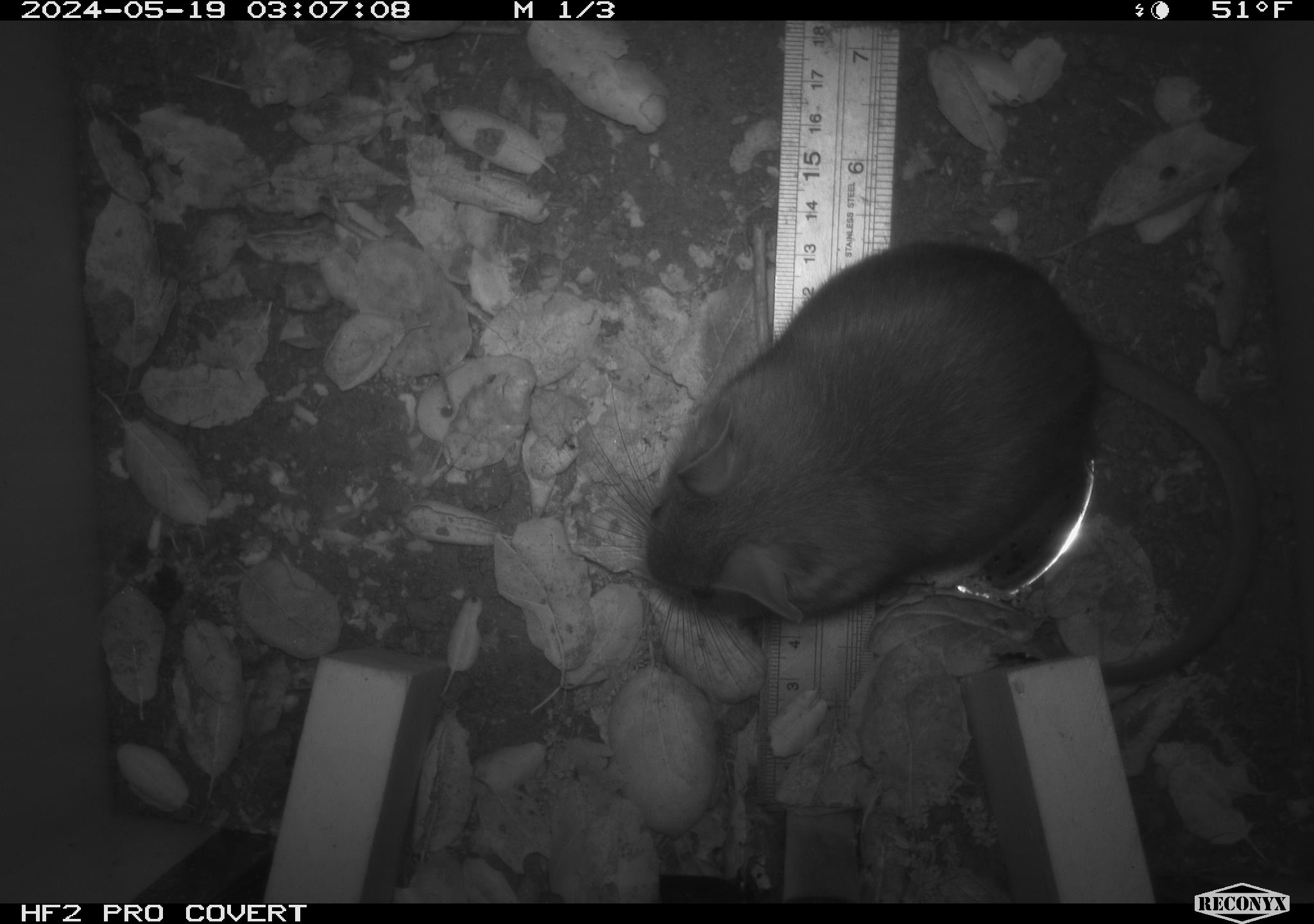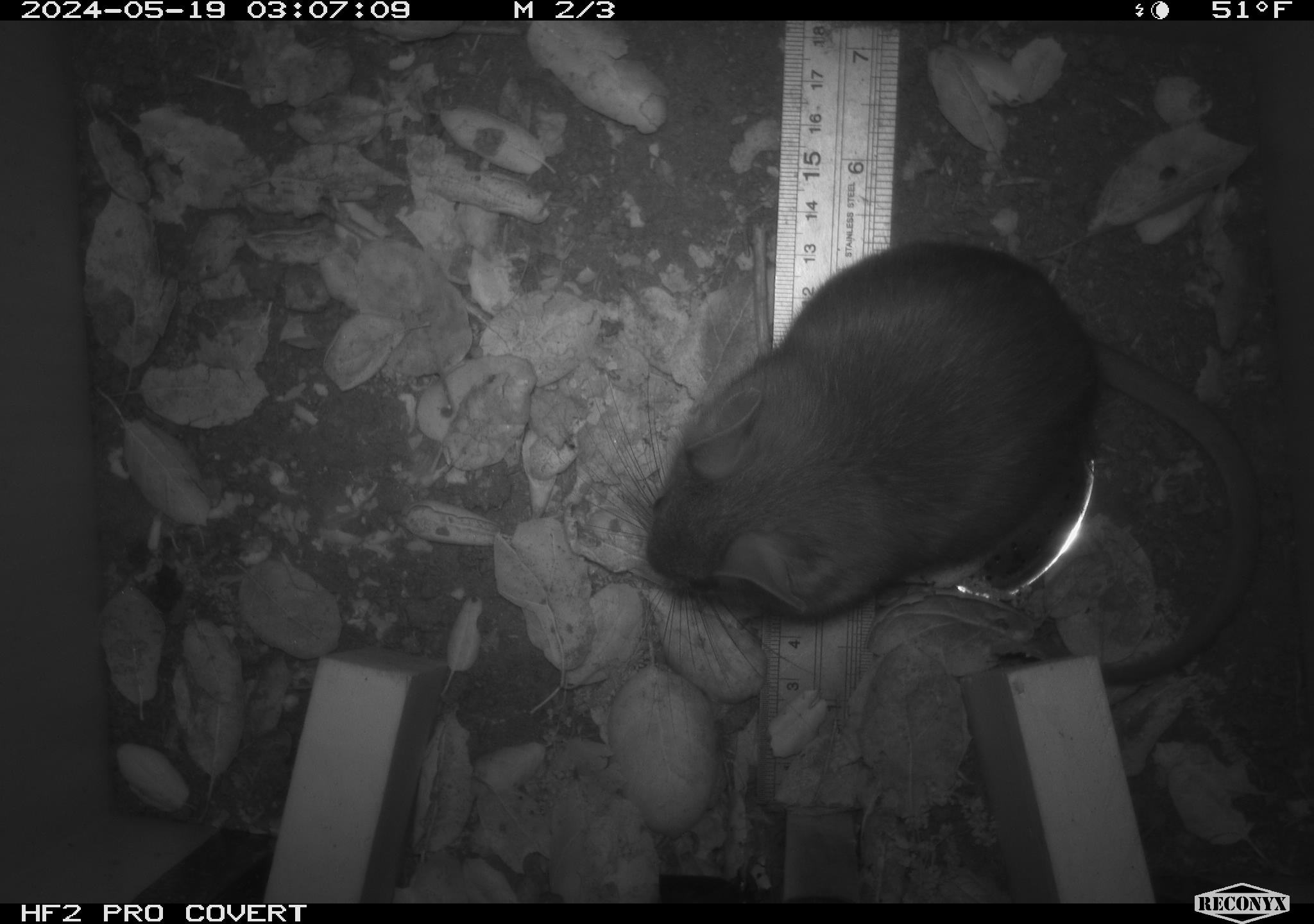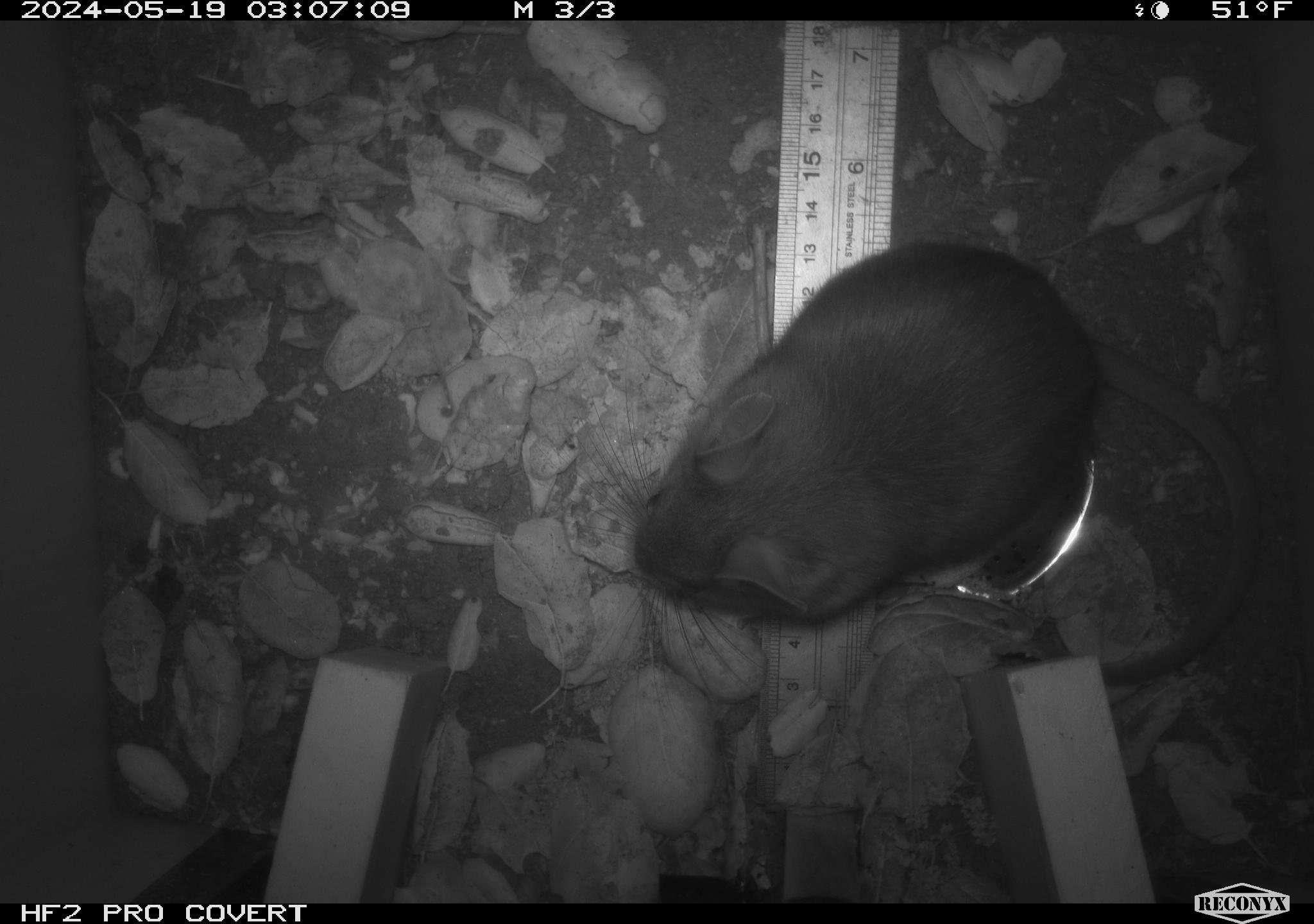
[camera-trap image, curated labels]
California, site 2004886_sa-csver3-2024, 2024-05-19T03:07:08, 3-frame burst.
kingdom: Animalia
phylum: Chordata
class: Mammalia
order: Rodentia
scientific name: Rodentia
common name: rodent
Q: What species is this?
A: Rodent (Rodentia).